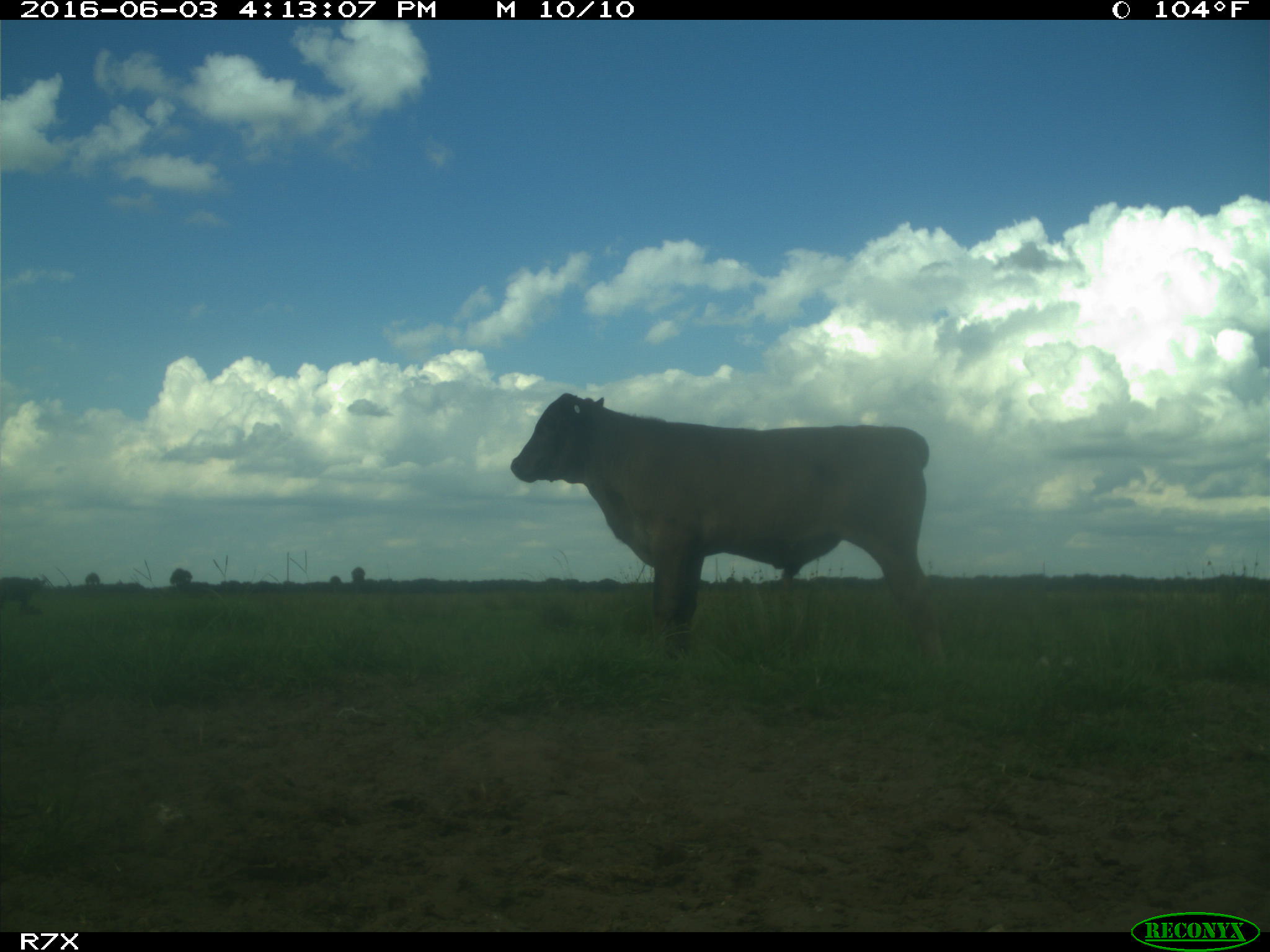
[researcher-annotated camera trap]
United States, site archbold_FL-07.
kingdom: Animalia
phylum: Chordata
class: Mammalia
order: Artiodactyla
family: Bovidae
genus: Bos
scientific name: Bos taurus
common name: domestic cow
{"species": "Bos taurus (domestic cow)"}